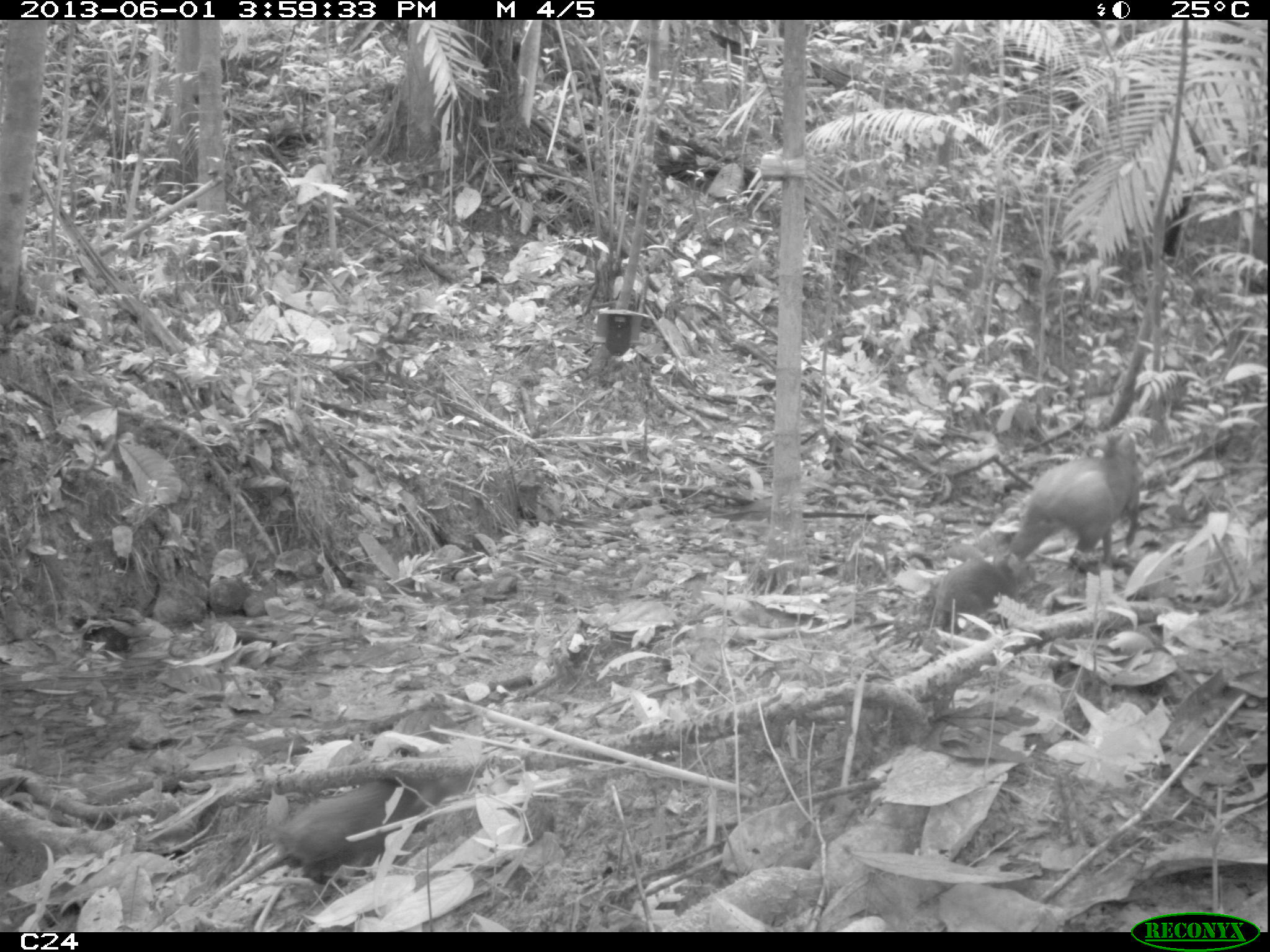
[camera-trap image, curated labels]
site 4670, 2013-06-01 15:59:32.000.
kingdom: Animalia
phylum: Chordata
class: Mammalia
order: Rodentia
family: Dasyproctidae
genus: Dasyprocta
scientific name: Dasyprocta leporina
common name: red-rumped agouti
Dasyprocta leporina (red-rumped agouti), count 3, age adult.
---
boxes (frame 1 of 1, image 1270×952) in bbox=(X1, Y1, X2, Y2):
dasyprocta leporina: bbox=(200, 741, 449, 907); bbox=(1005, 425, 1143, 570); bbox=(921, 548, 1022, 632)